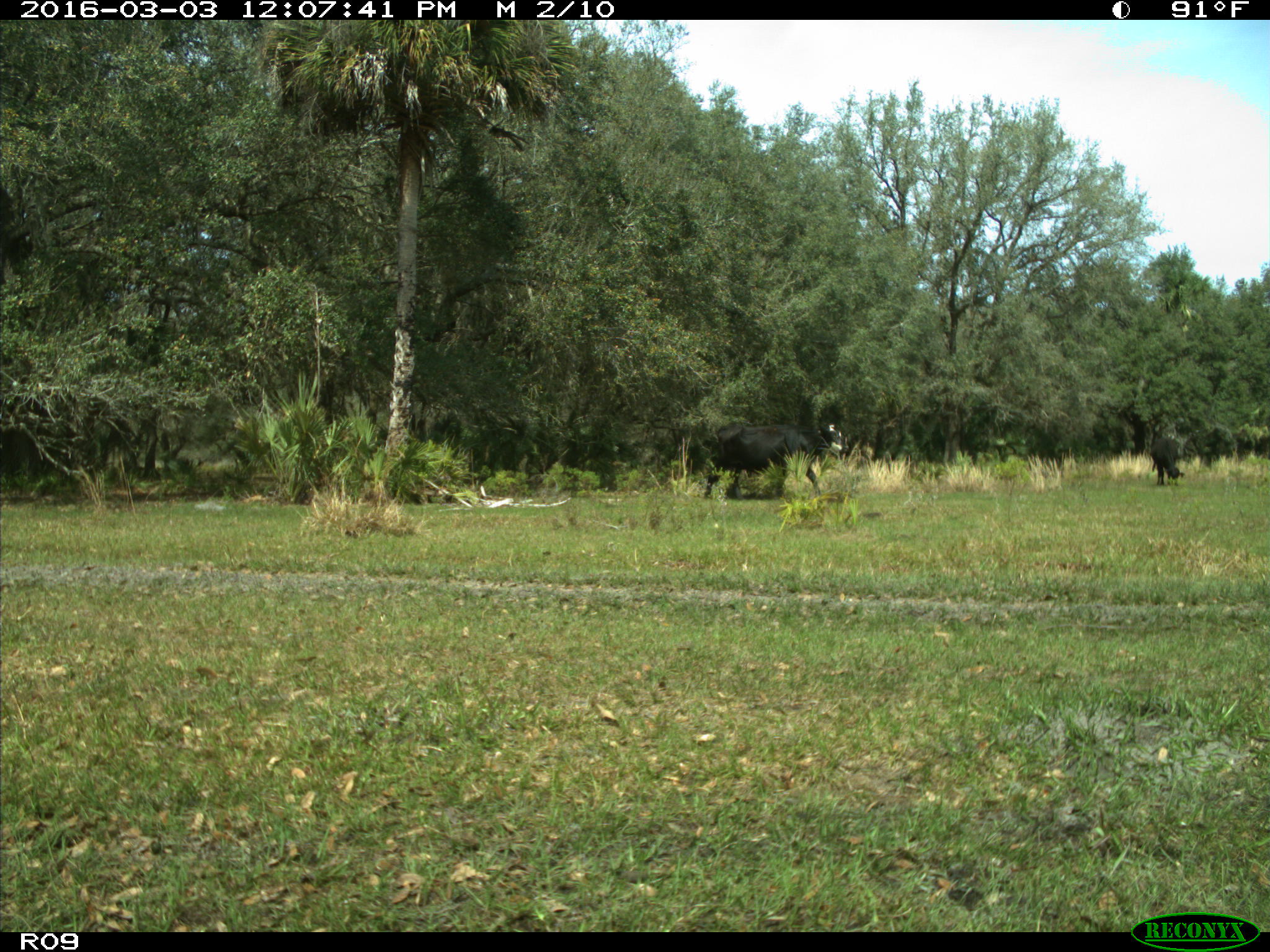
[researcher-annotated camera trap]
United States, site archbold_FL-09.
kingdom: Animalia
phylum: Chordata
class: Mammalia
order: Artiodactyla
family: Bovidae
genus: Bos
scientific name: Bos taurus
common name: domestic cow